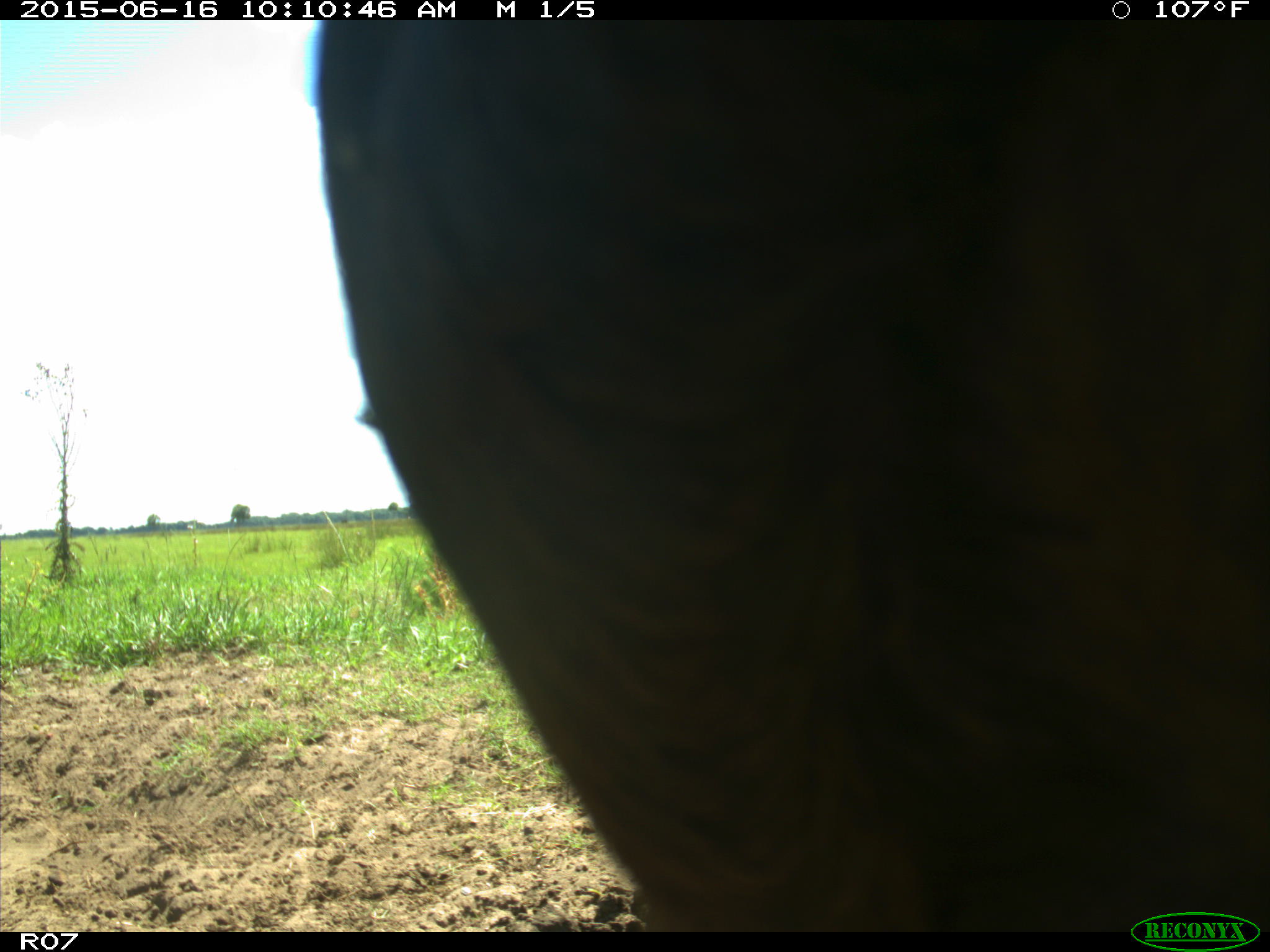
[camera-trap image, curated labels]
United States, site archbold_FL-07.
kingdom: Animalia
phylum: Chordata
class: Mammalia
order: Artiodactyla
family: Bovidae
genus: Bos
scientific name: Bos taurus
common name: domestic cow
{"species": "Bos taurus (domestic cow)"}